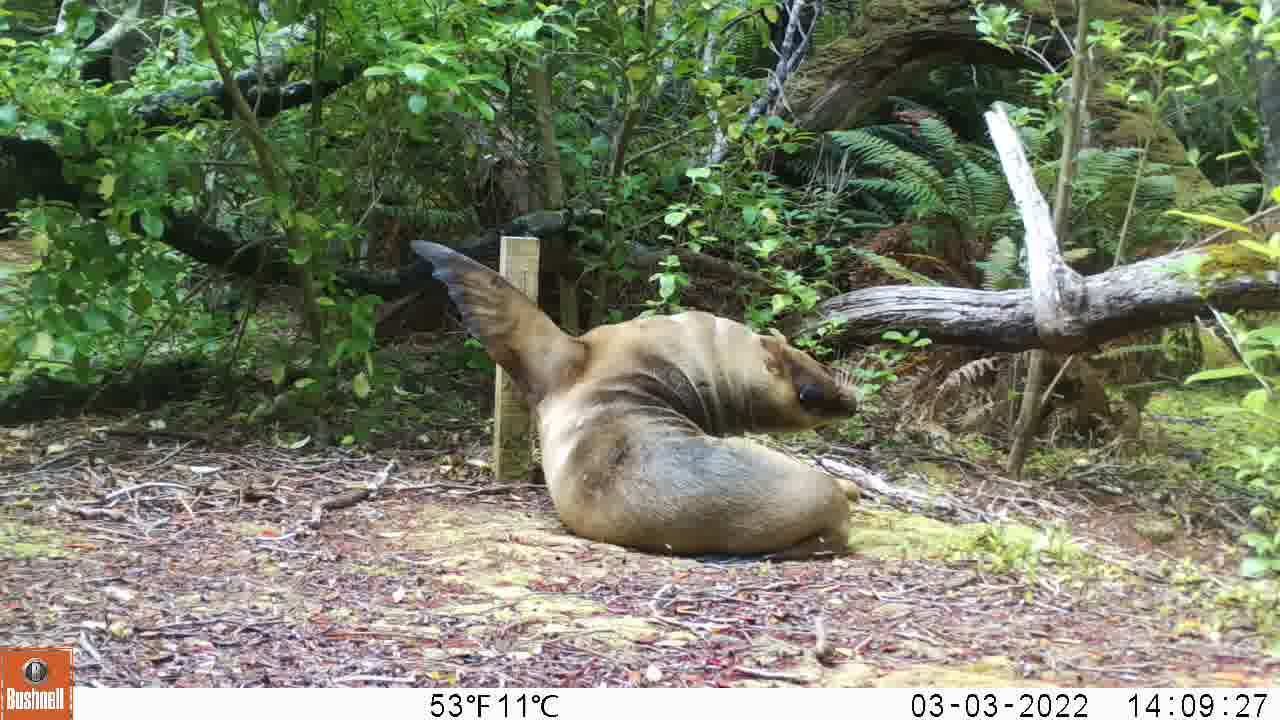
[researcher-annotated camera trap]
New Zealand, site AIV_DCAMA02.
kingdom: Animalia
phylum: Chordata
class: Mammalia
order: Carnivora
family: Otariidae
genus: Phocarctos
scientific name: Phocarctos hookeri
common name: new zealand sea lion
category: sealion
Sealion (new zealand sea lion) (Phocarctos hookeri).